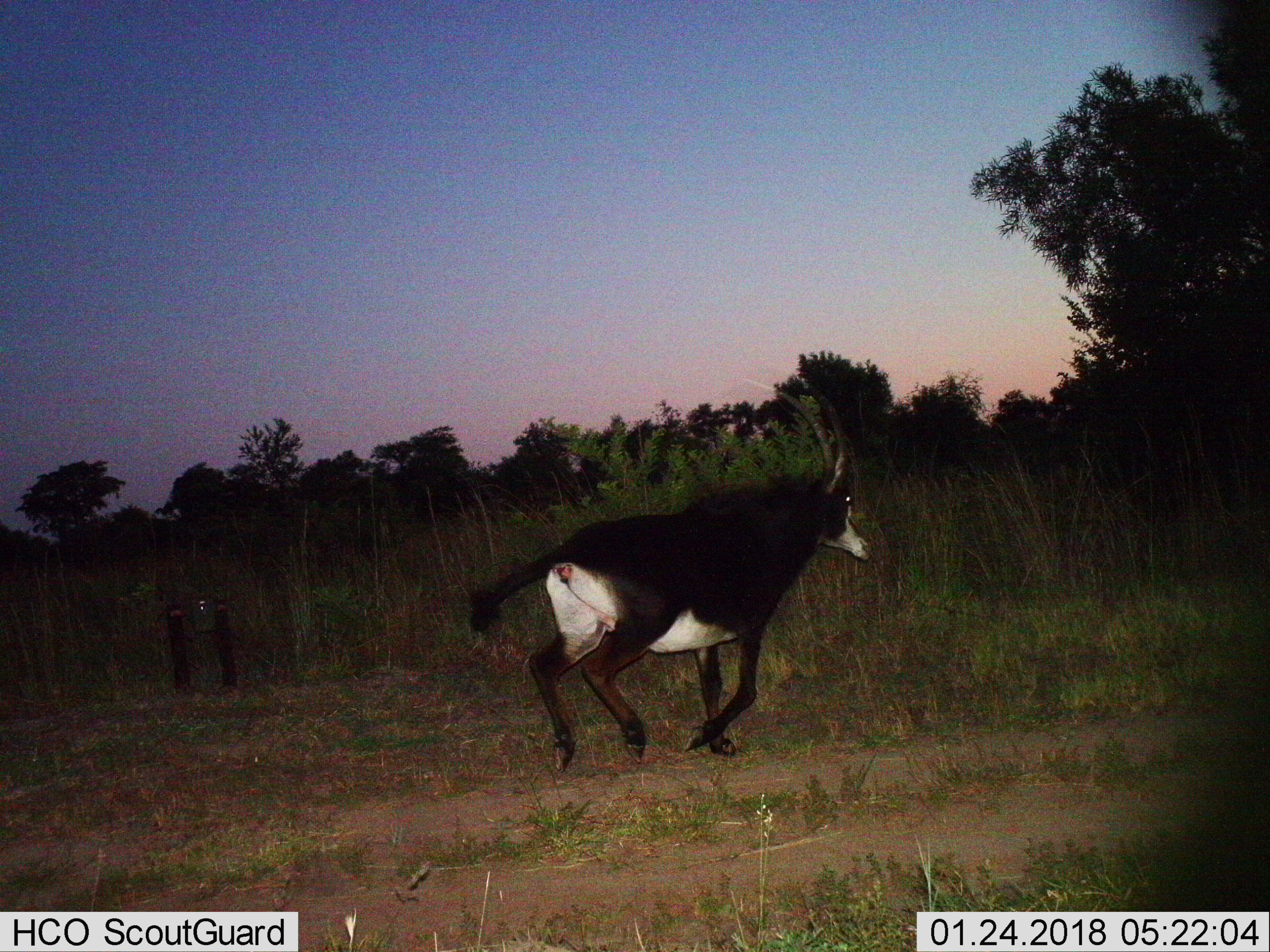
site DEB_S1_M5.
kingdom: Animalia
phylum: Chordata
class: Mammalia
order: Artiodactyla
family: Bovidae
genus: Hippotragus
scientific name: Hippotragus niger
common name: sable antelope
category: sable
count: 1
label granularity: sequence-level